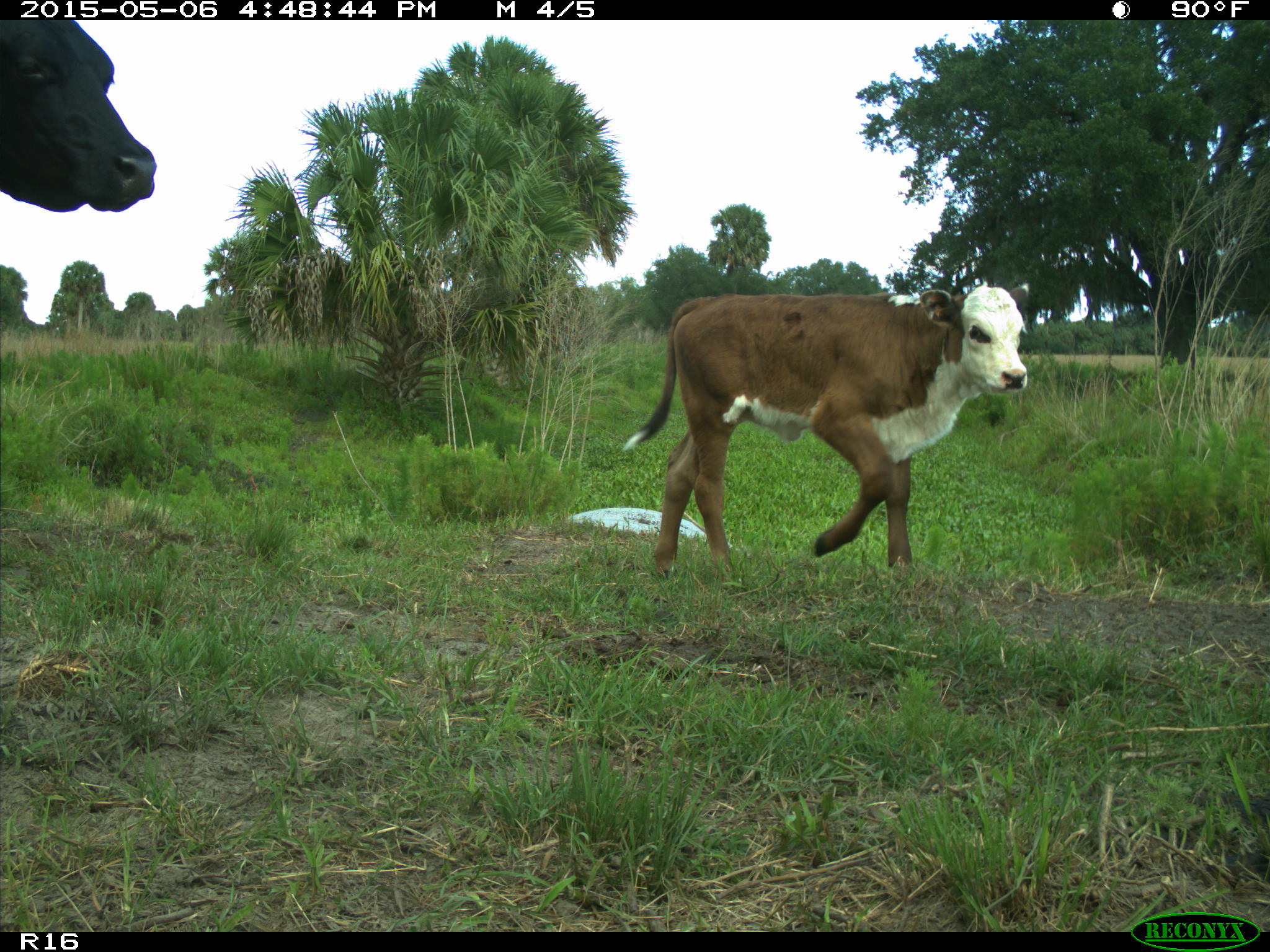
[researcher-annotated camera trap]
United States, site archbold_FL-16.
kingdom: Animalia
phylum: Chordata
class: Mammalia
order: Artiodactyla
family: Bovidae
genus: Bos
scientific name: Bos taurus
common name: domestic cow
Bos taurus (domestic cow).